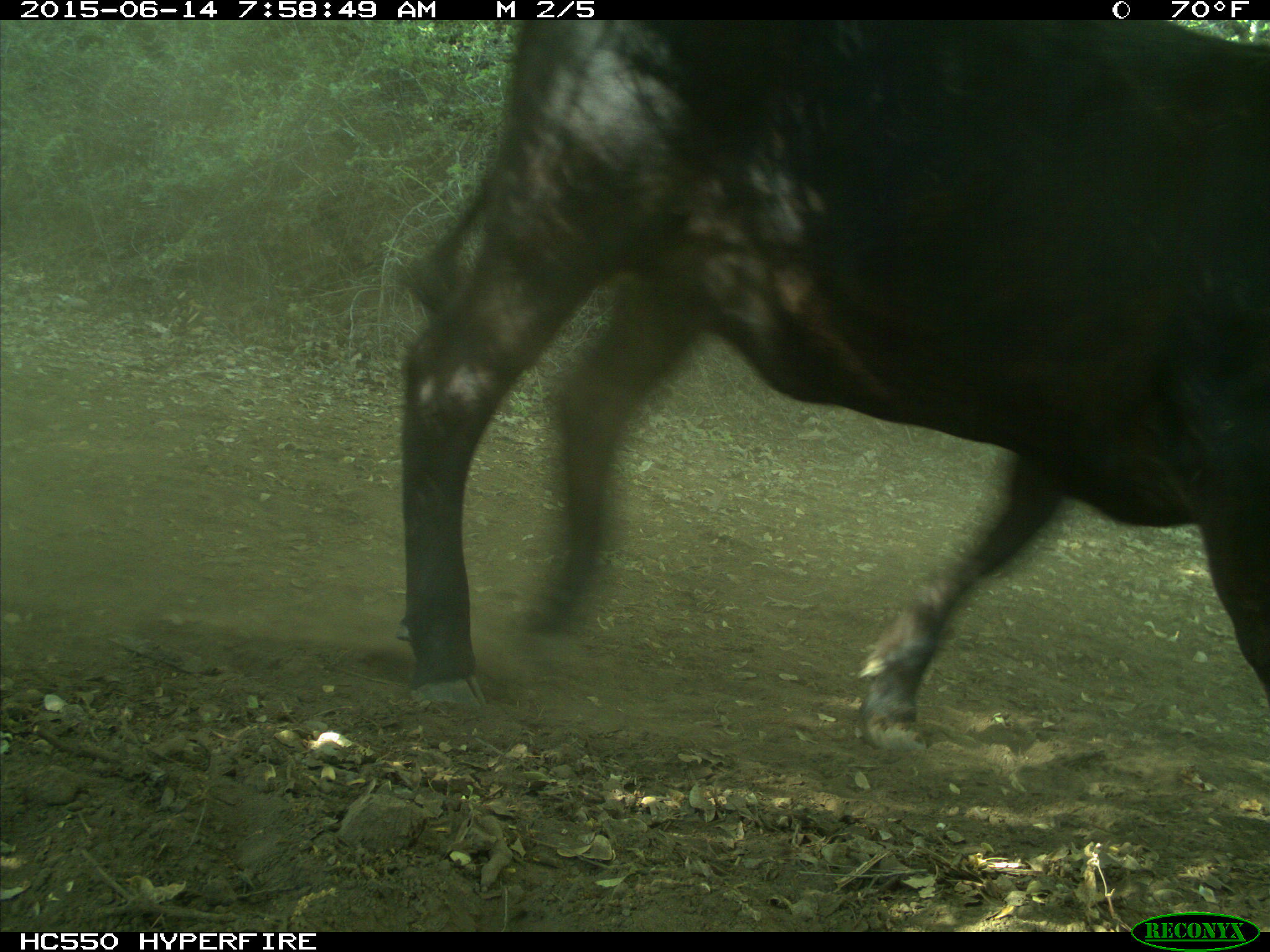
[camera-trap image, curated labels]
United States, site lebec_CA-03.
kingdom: Animalia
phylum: Chordata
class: Mammalia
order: Artiodactyla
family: Bovidae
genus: Bos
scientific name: Bos taurus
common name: domestic cow